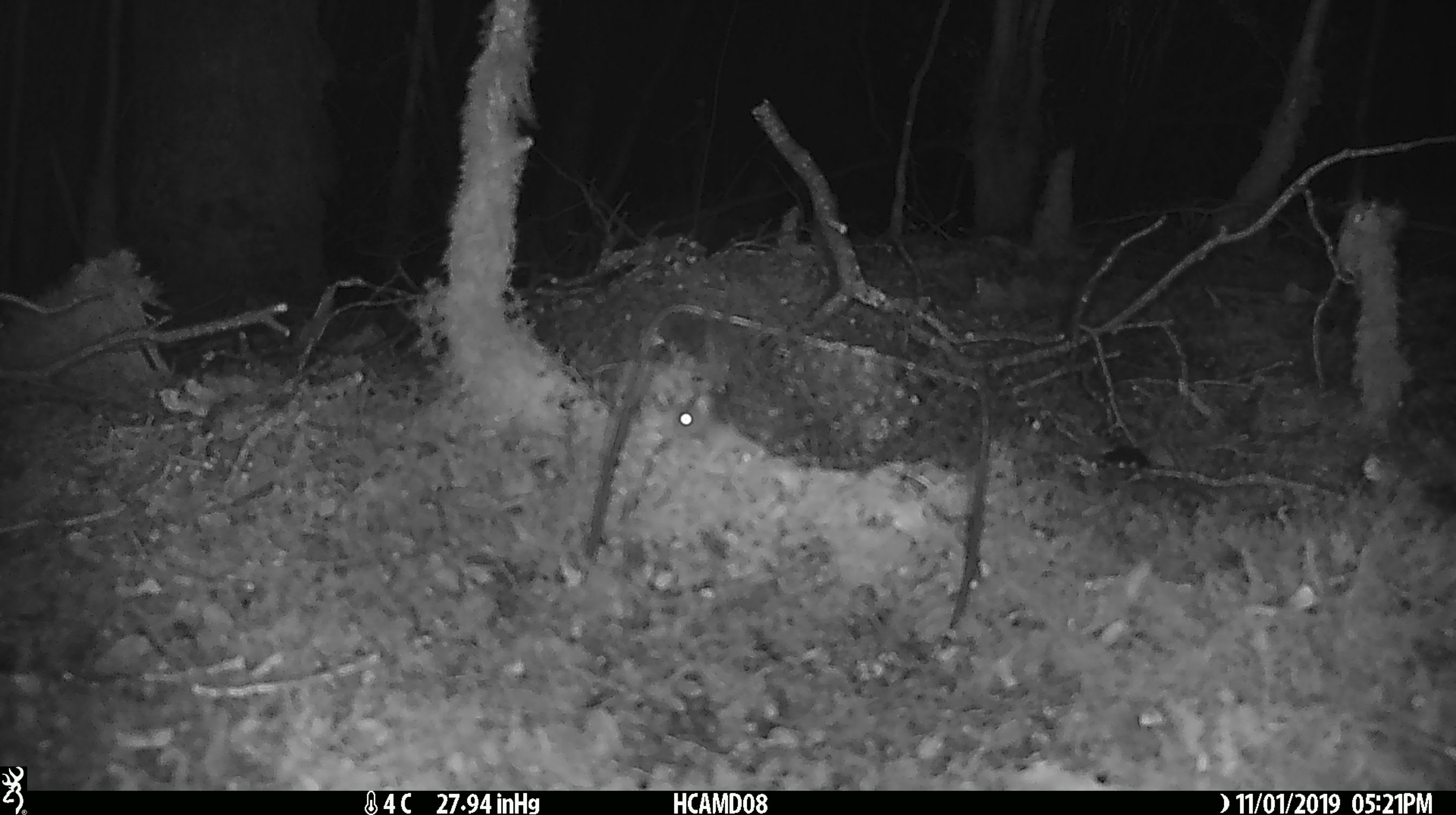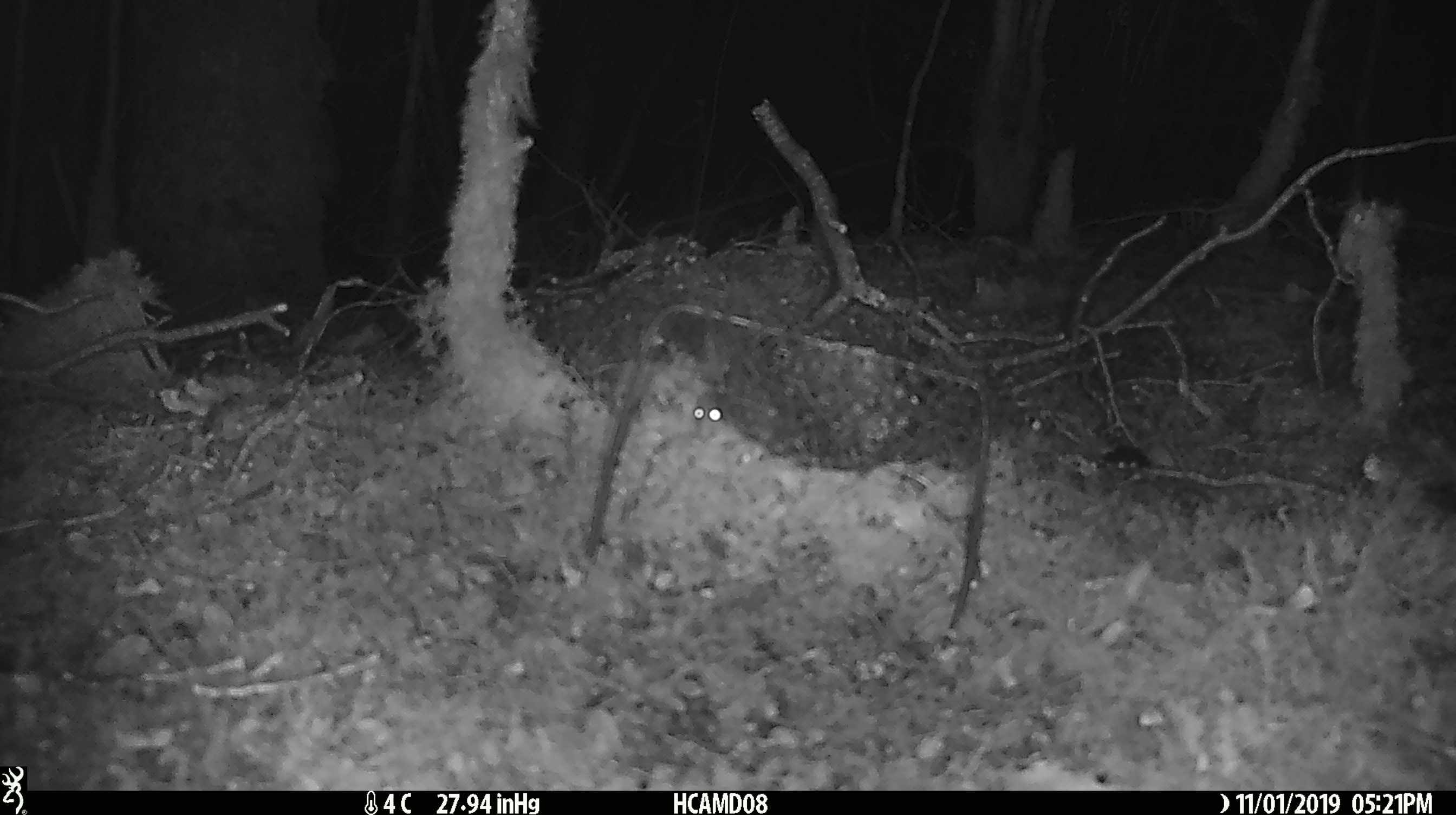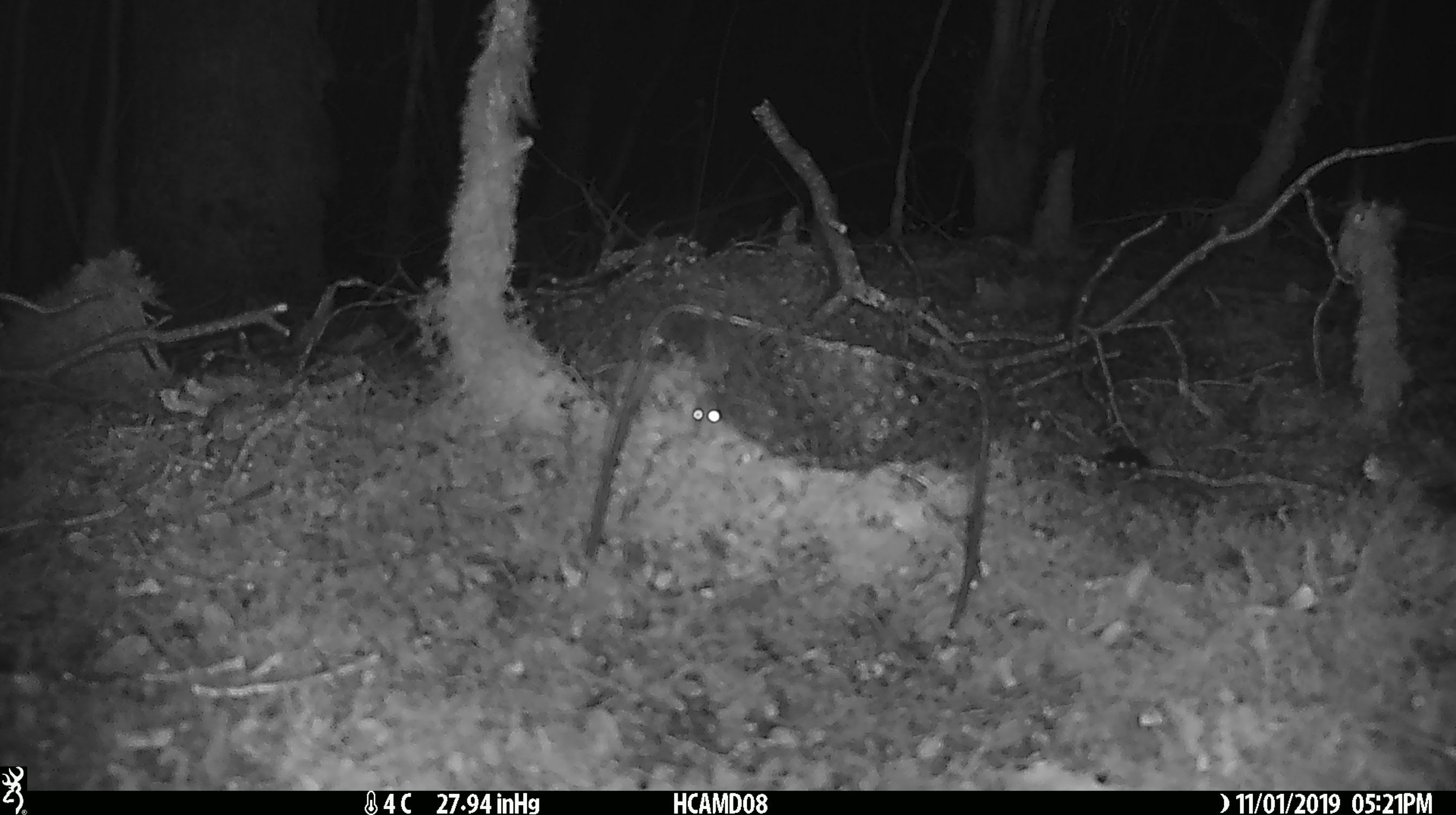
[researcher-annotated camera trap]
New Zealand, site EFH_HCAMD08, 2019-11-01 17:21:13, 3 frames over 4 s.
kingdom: Animalia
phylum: Chordata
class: Mammalia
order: Rodentia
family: Muridae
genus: Mus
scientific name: Mus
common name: mouse